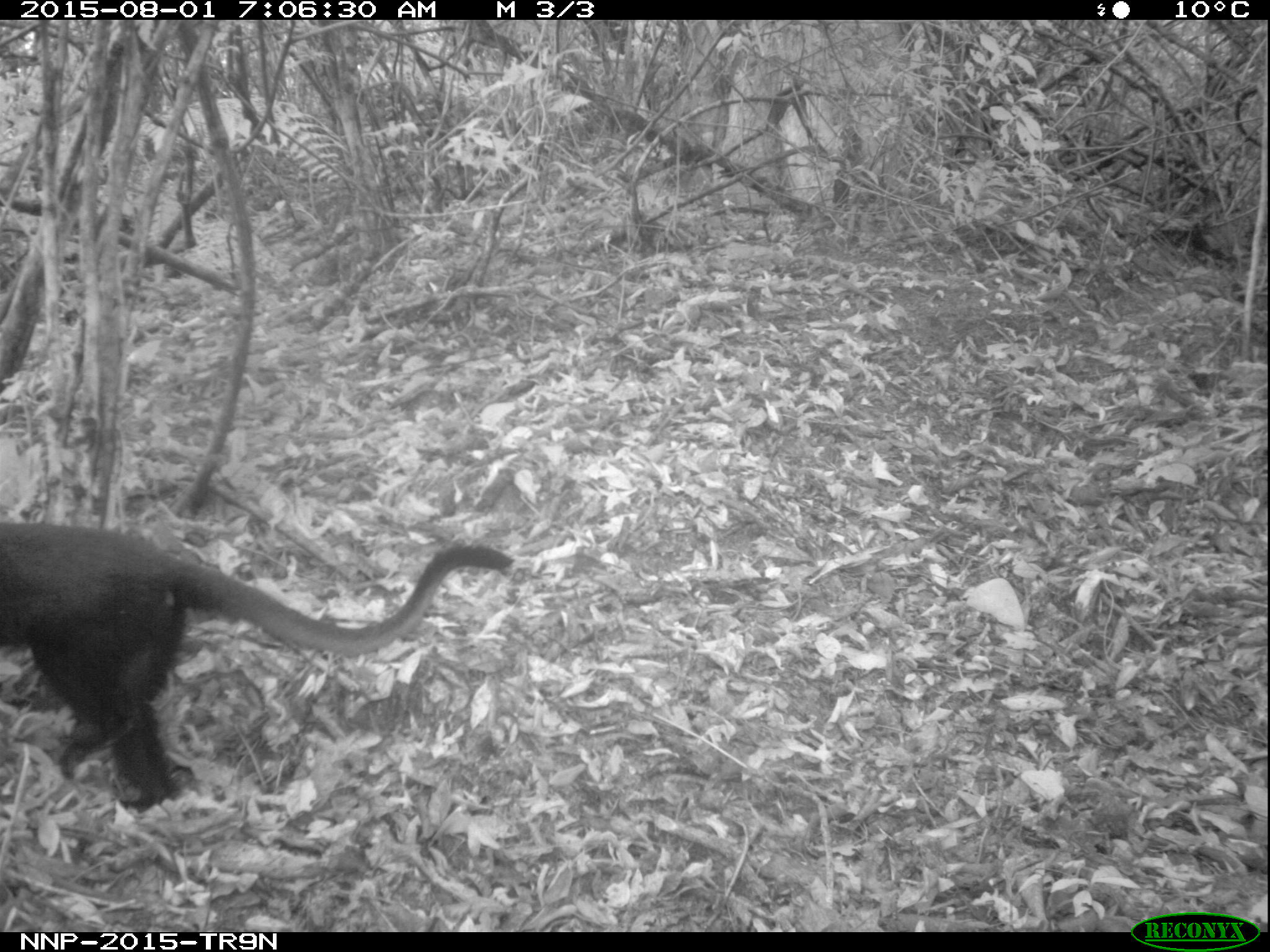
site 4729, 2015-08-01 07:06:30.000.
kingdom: Animalia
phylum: Chordata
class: Mammalia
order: Primates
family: Cercopithecidae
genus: Allochrocebus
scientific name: Allochrocebus lhoesti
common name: l'hoest's monkey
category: cercopithecus lhoesti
Cercopithecus lhoesti (l'hoest's monkey) (Allochrocebus lhoesti), count 1.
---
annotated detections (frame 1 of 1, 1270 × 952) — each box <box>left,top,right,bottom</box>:
cercopithecus lhoesti: <box>3,516,516,813</box>